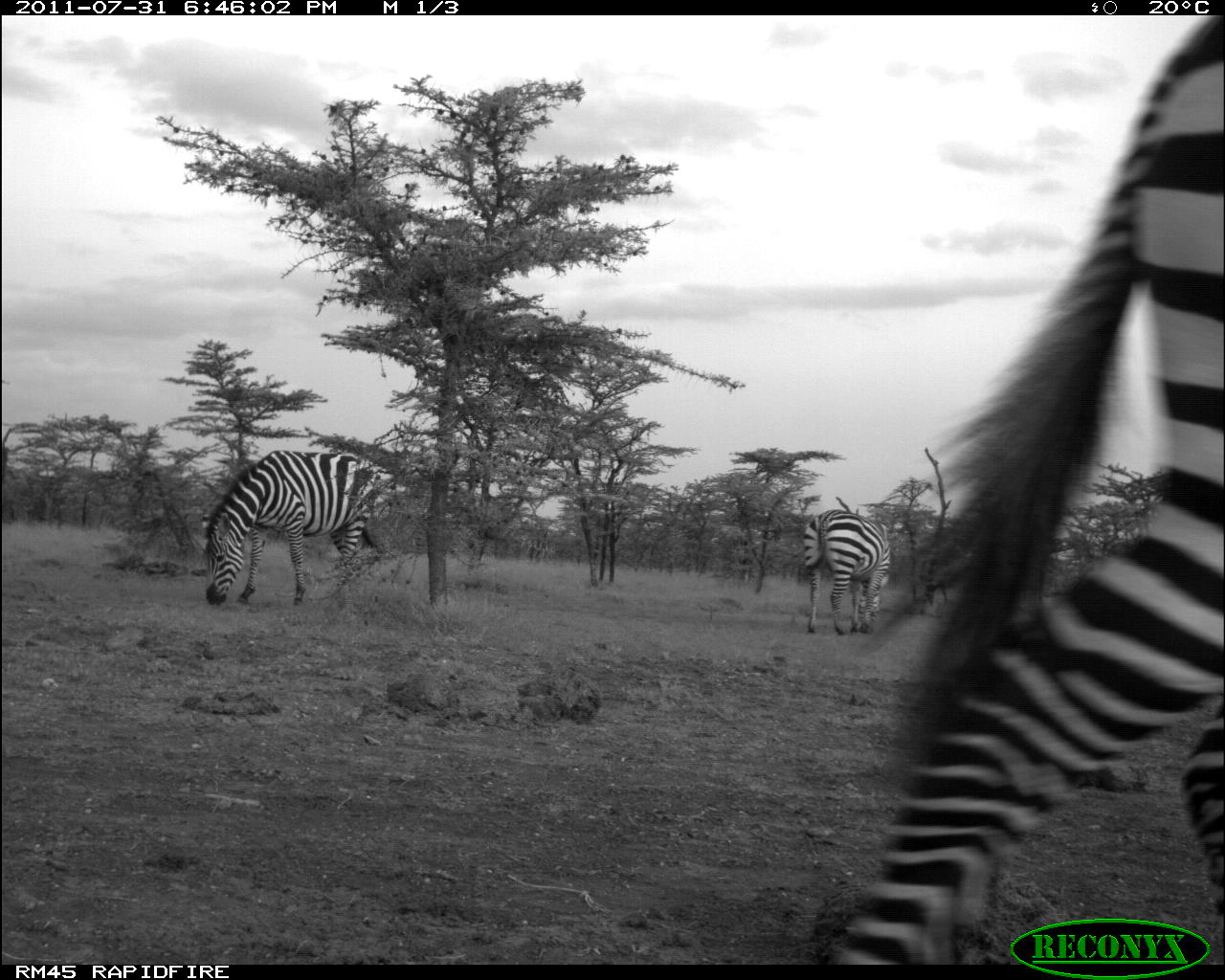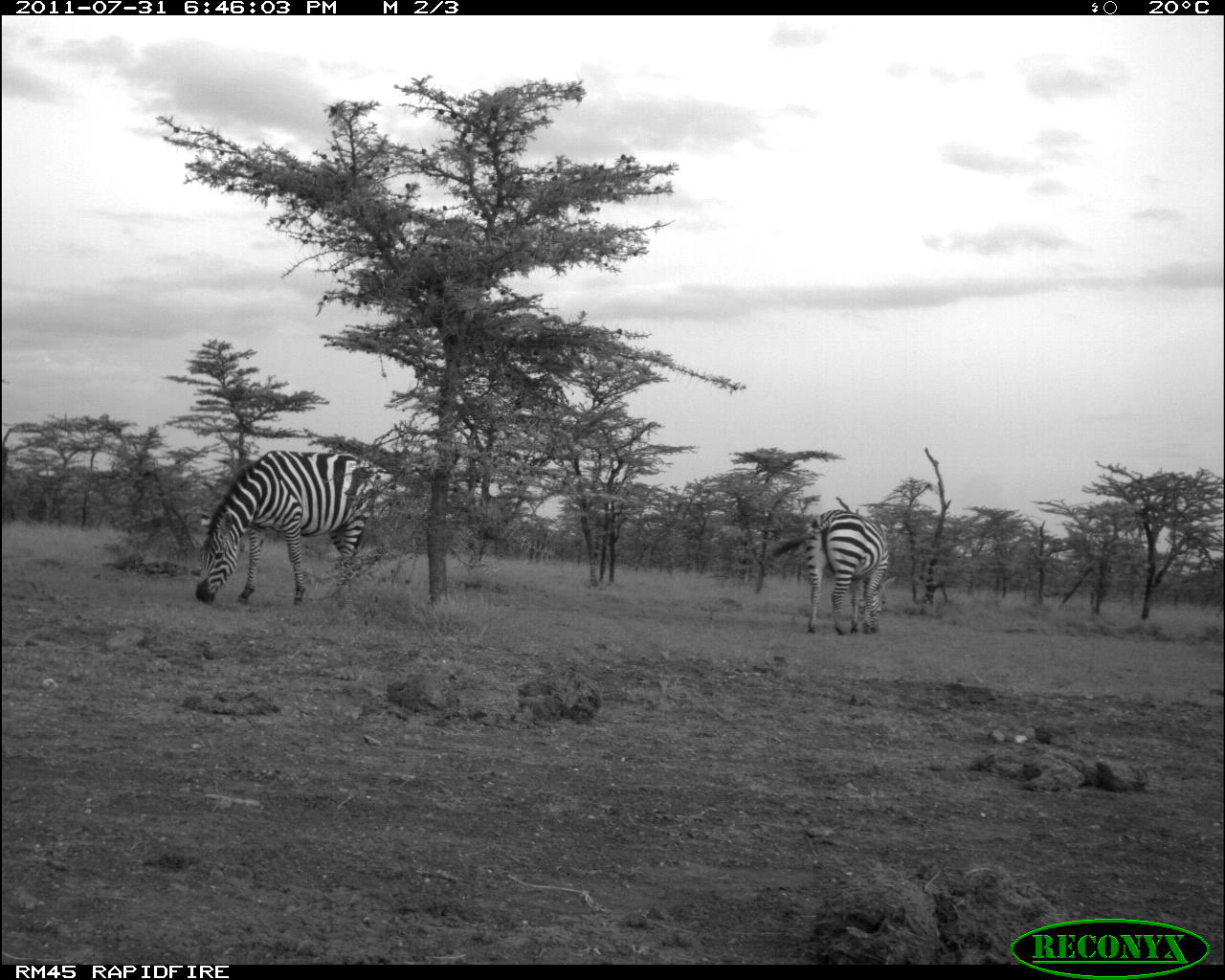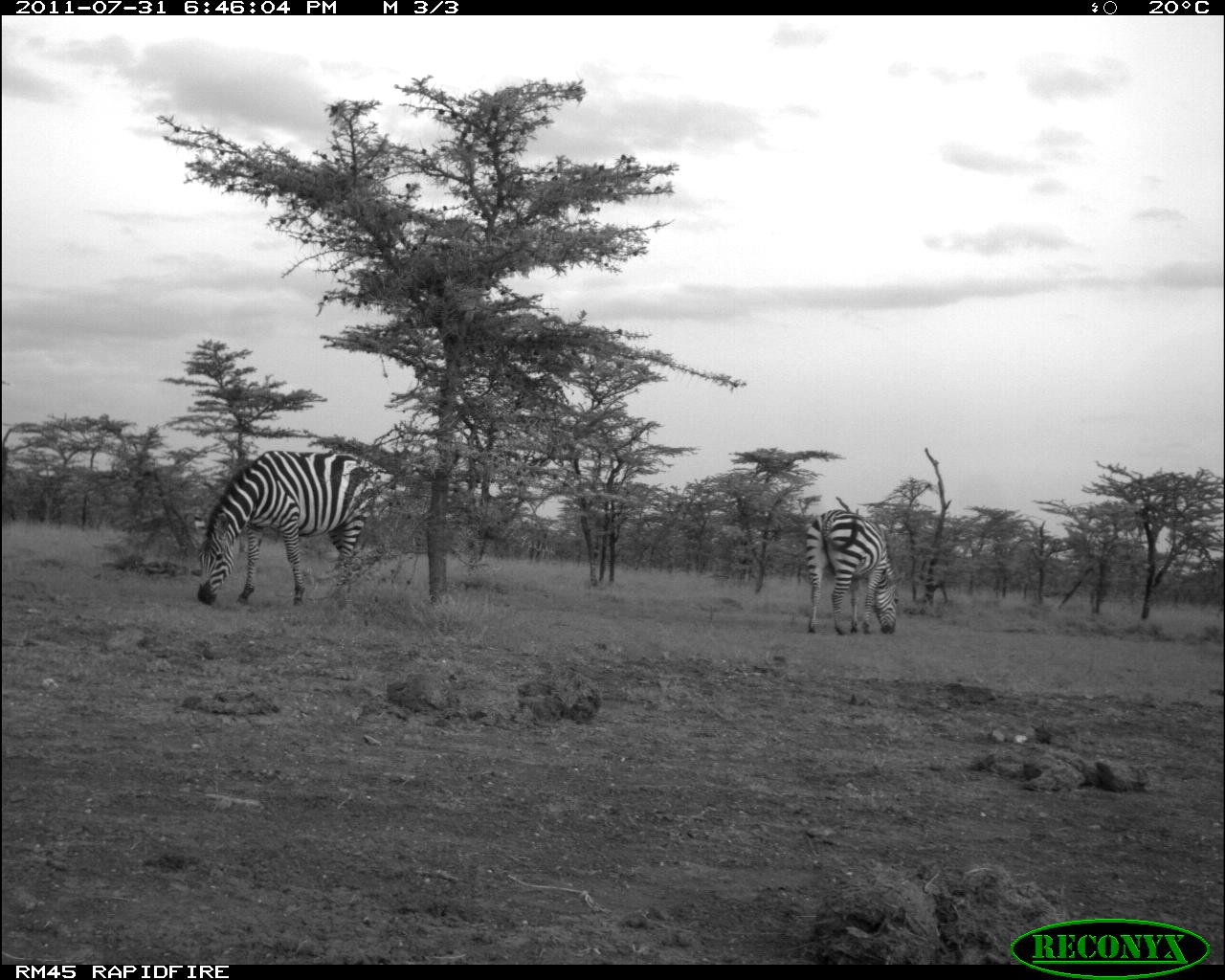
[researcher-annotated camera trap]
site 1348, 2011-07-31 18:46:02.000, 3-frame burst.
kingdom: Animalia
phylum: Chordata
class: Mammalia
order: Perissodactyla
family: Equidae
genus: Equus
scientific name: Equus quagga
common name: plains zebra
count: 3